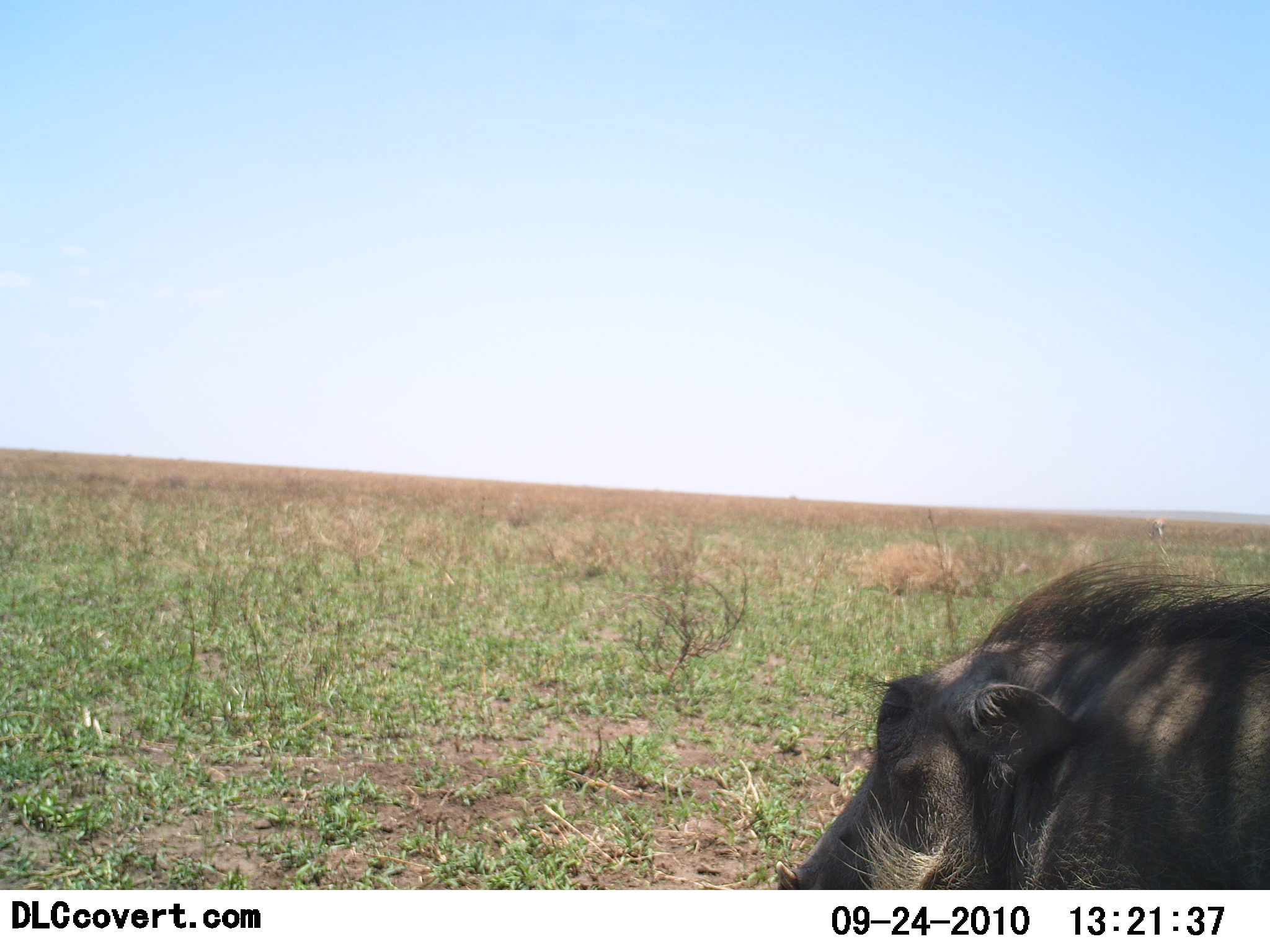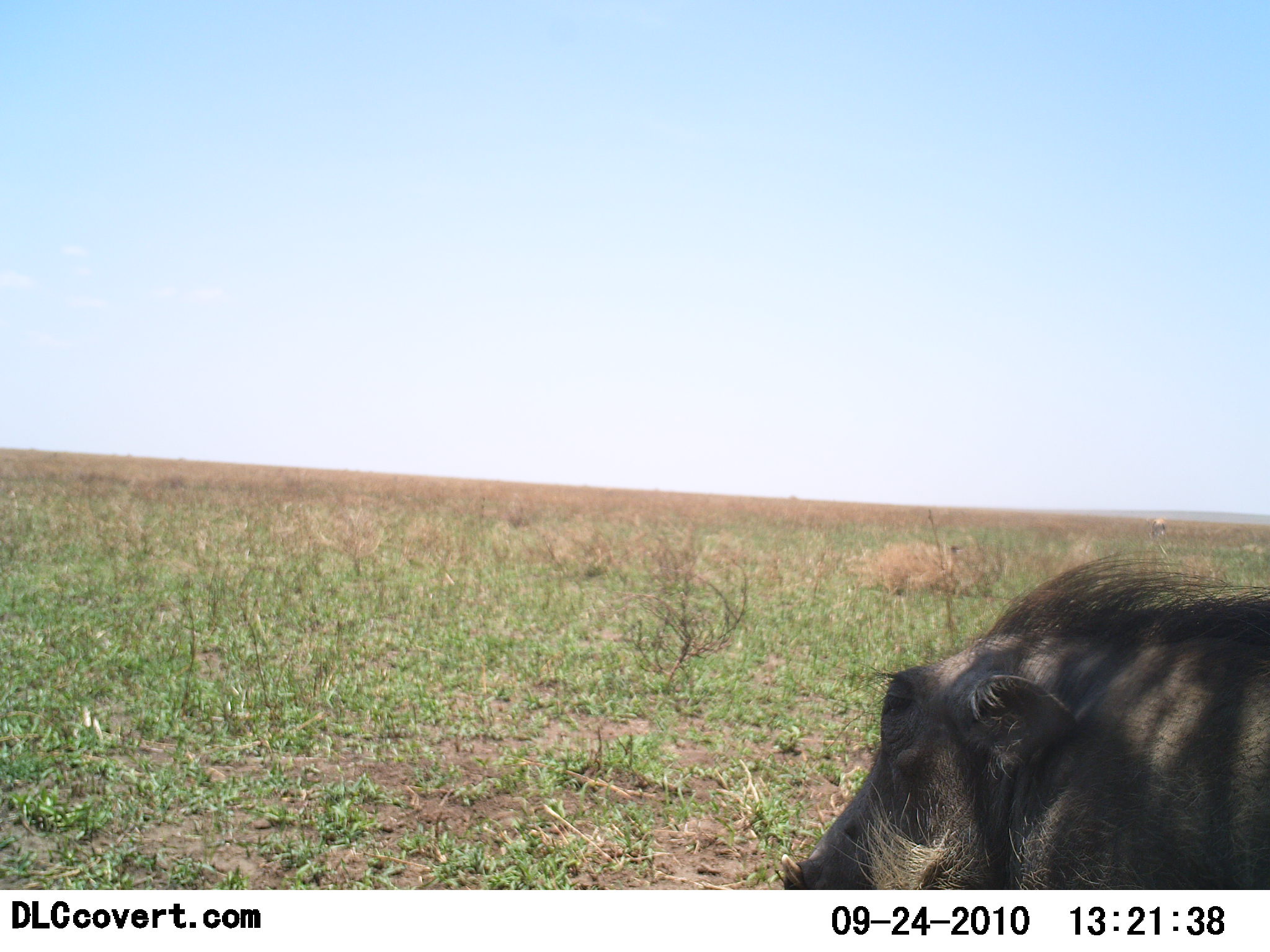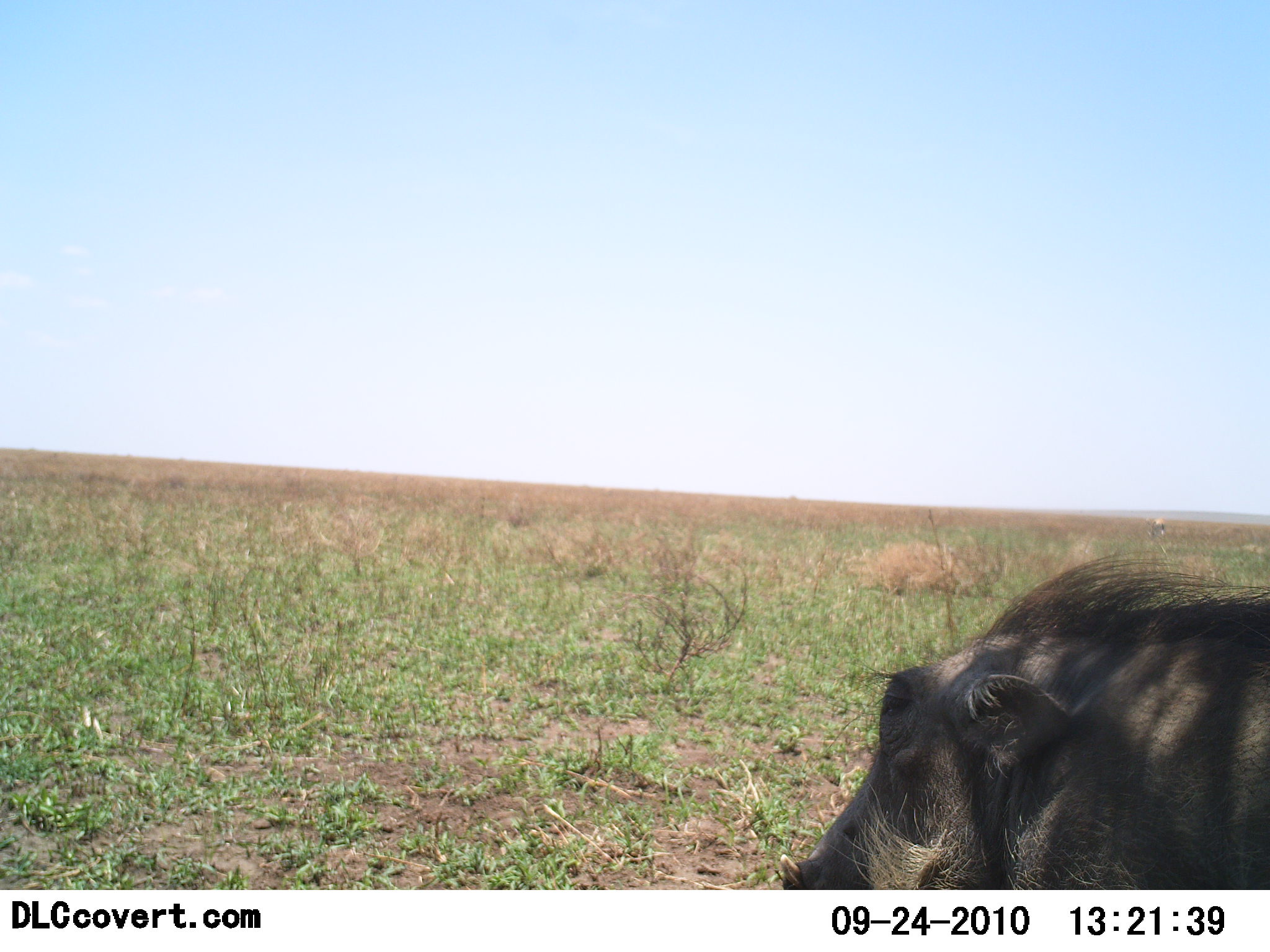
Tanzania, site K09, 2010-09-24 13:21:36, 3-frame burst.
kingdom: Animalia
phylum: Chordata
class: Mammalia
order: Artiodactyla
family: Suidae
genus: Phacochoerus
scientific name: Phacochoerus africanus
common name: warthog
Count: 1.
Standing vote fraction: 79%.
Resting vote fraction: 21%.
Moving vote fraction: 0%.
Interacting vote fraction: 0%.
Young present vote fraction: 0%.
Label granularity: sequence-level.